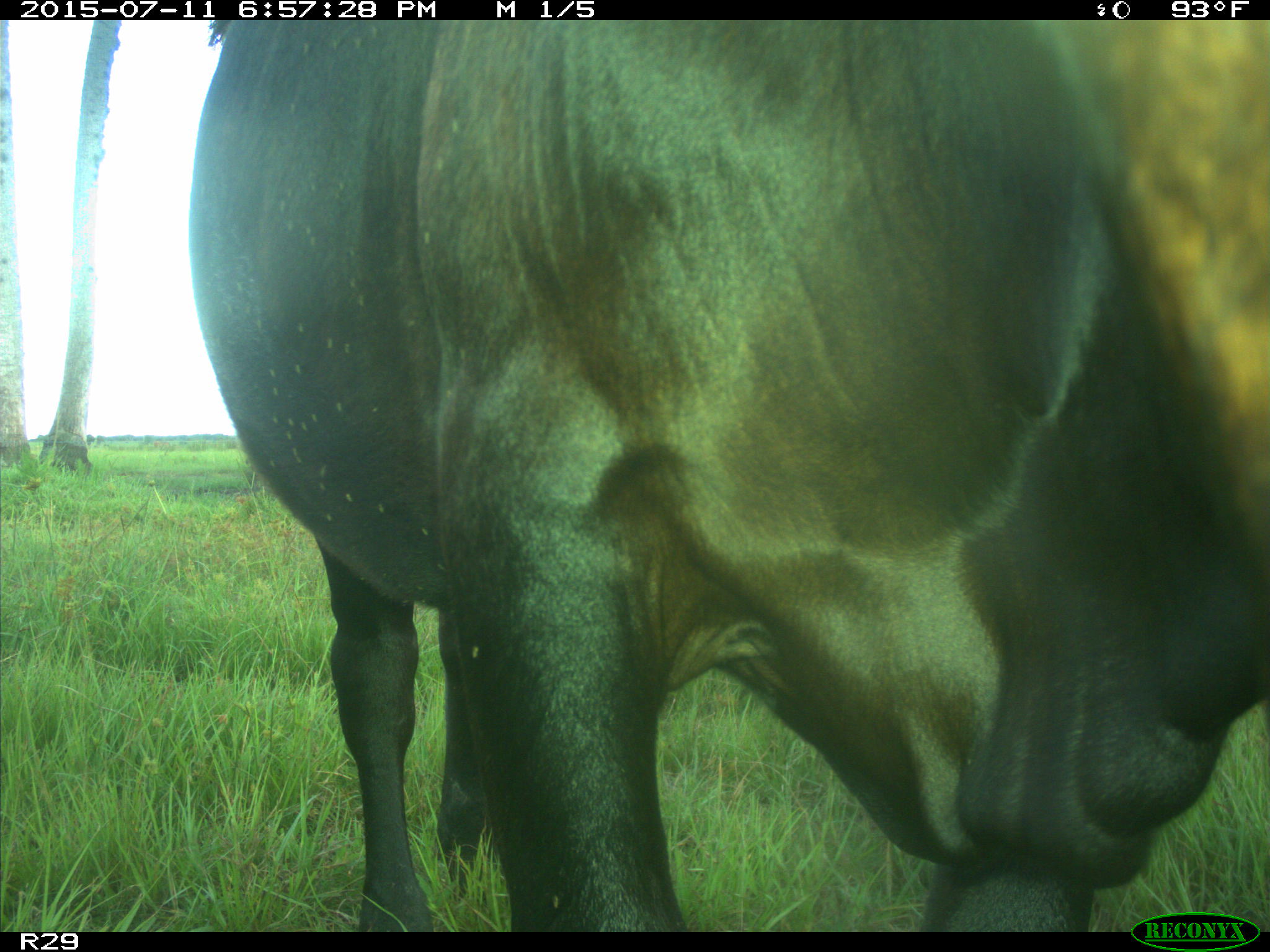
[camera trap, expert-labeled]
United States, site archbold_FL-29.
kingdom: Animalia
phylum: Chordata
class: Mammalia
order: Artiodactyla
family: Bovidae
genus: Bos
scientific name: Bos taurus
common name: domestic cow